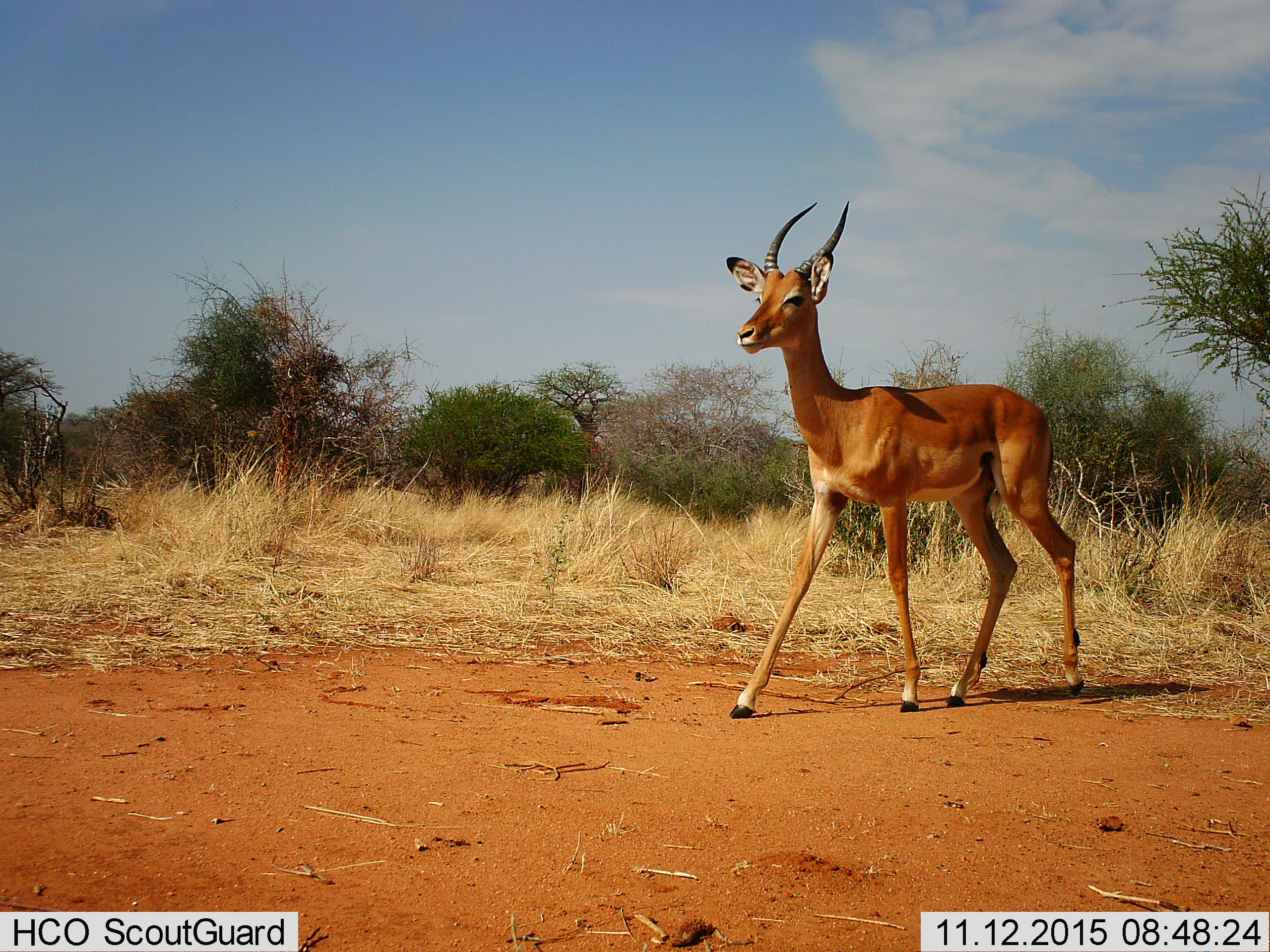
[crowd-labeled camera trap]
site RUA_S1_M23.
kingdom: Animalia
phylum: Chordata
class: Mammalia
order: Artiodactyla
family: Bovidae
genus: Aepyceros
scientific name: Aepyceros melampus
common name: impala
Impala (Aepyceros melampus), count 1. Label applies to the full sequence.